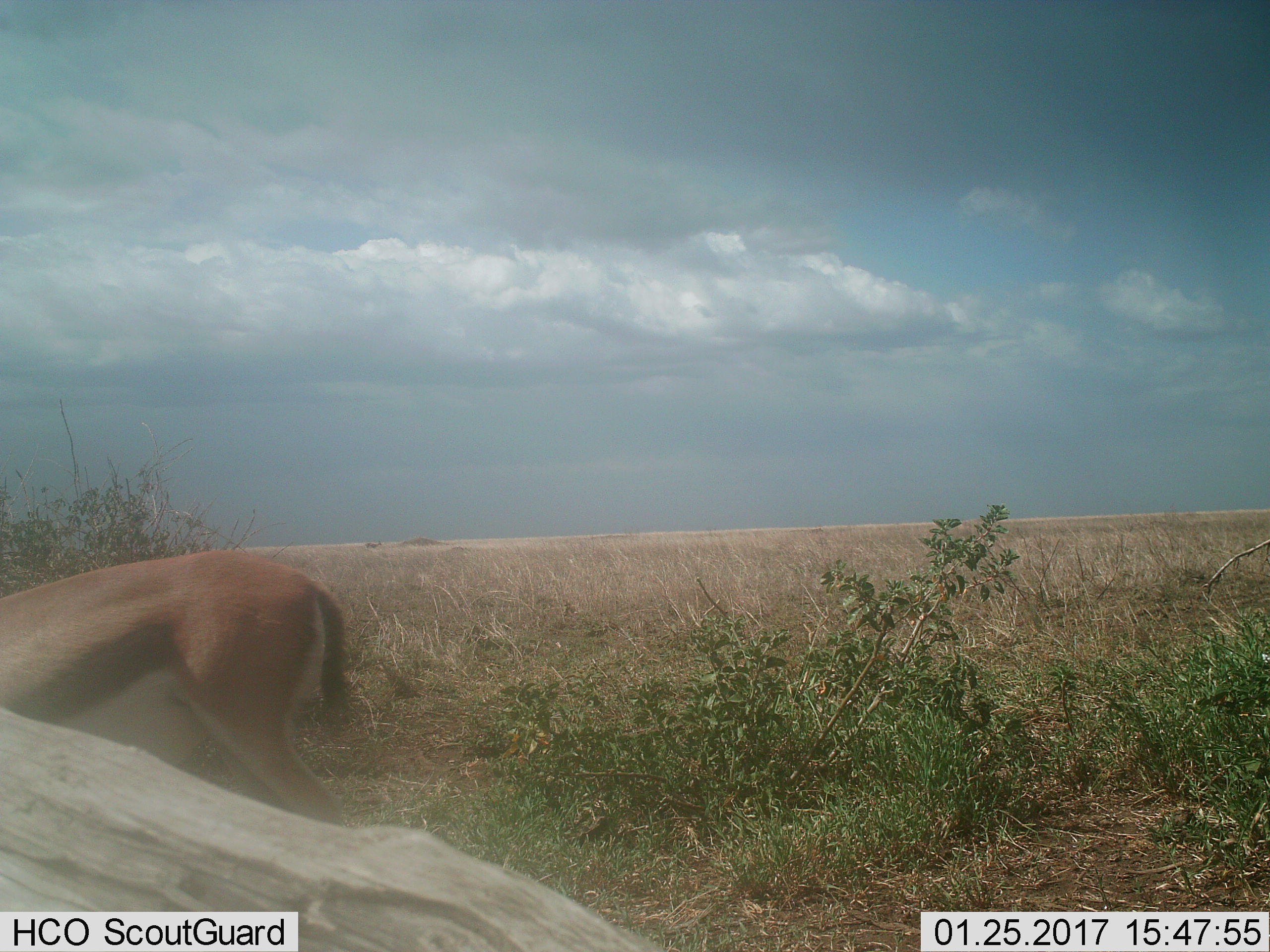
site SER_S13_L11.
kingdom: Animalia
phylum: Chordata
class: Mammalia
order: Artiodactyla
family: Bovidae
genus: Eudorcas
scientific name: Eudorcas thomsonii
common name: thomson's gazelle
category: gazellethomsons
Gazellethomsons (thomson's gazelle) (Eudorcas thomsonii), count 1. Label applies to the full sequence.